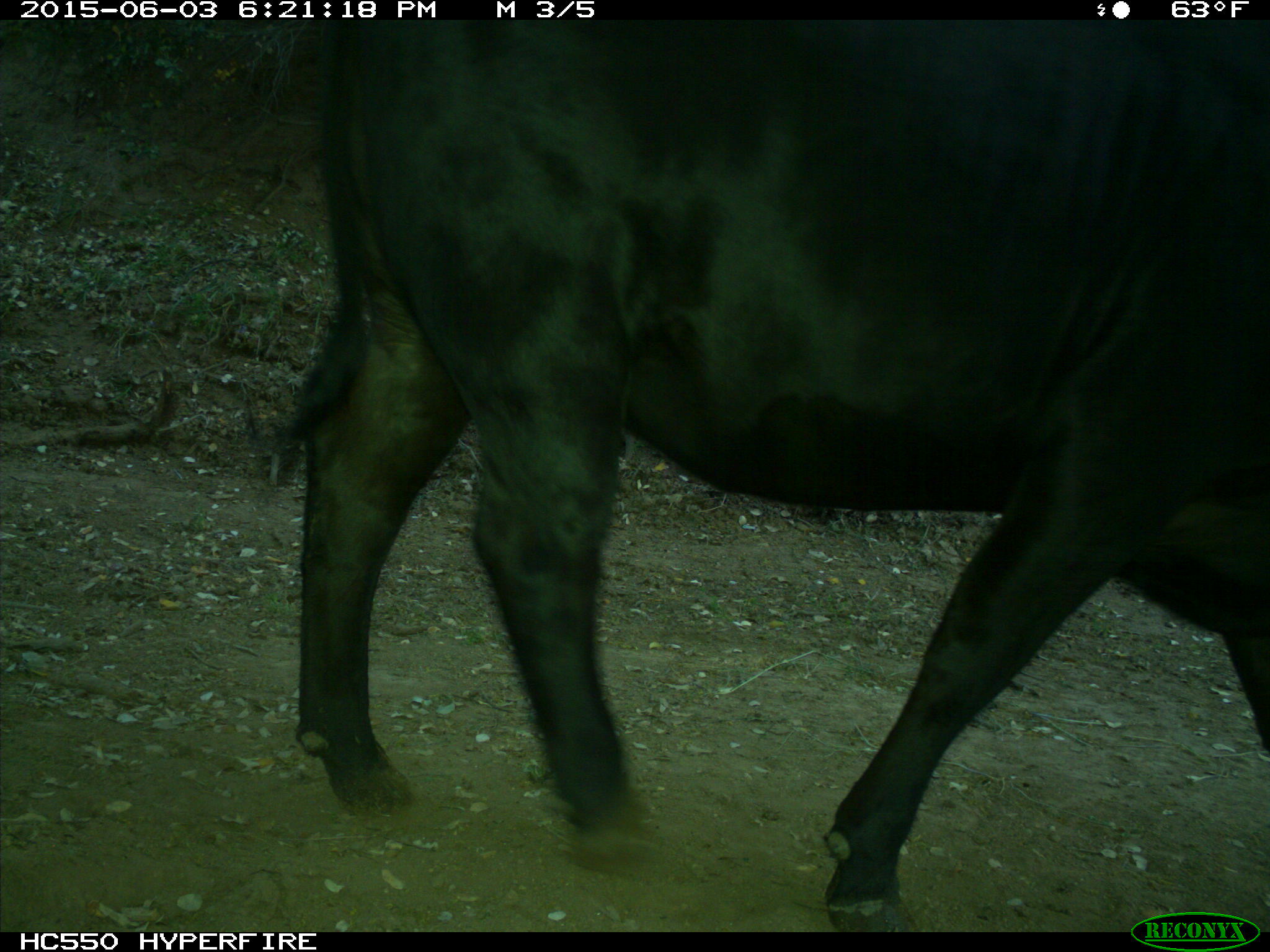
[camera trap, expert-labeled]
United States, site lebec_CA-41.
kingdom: Animalia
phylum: Chordata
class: Mammalia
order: Artiodactyla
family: Bovidae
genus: Bos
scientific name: Bos taurus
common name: domestic cow